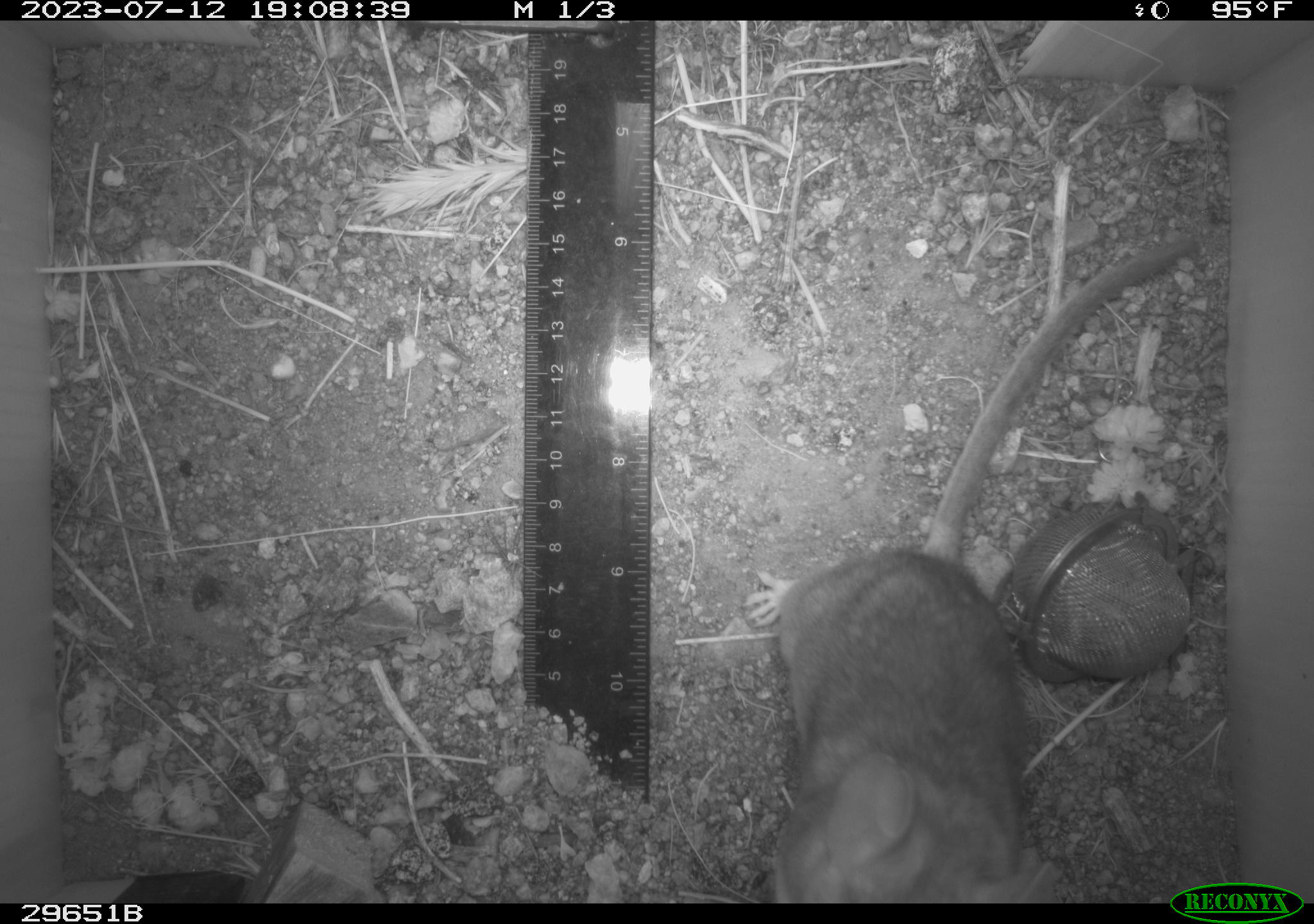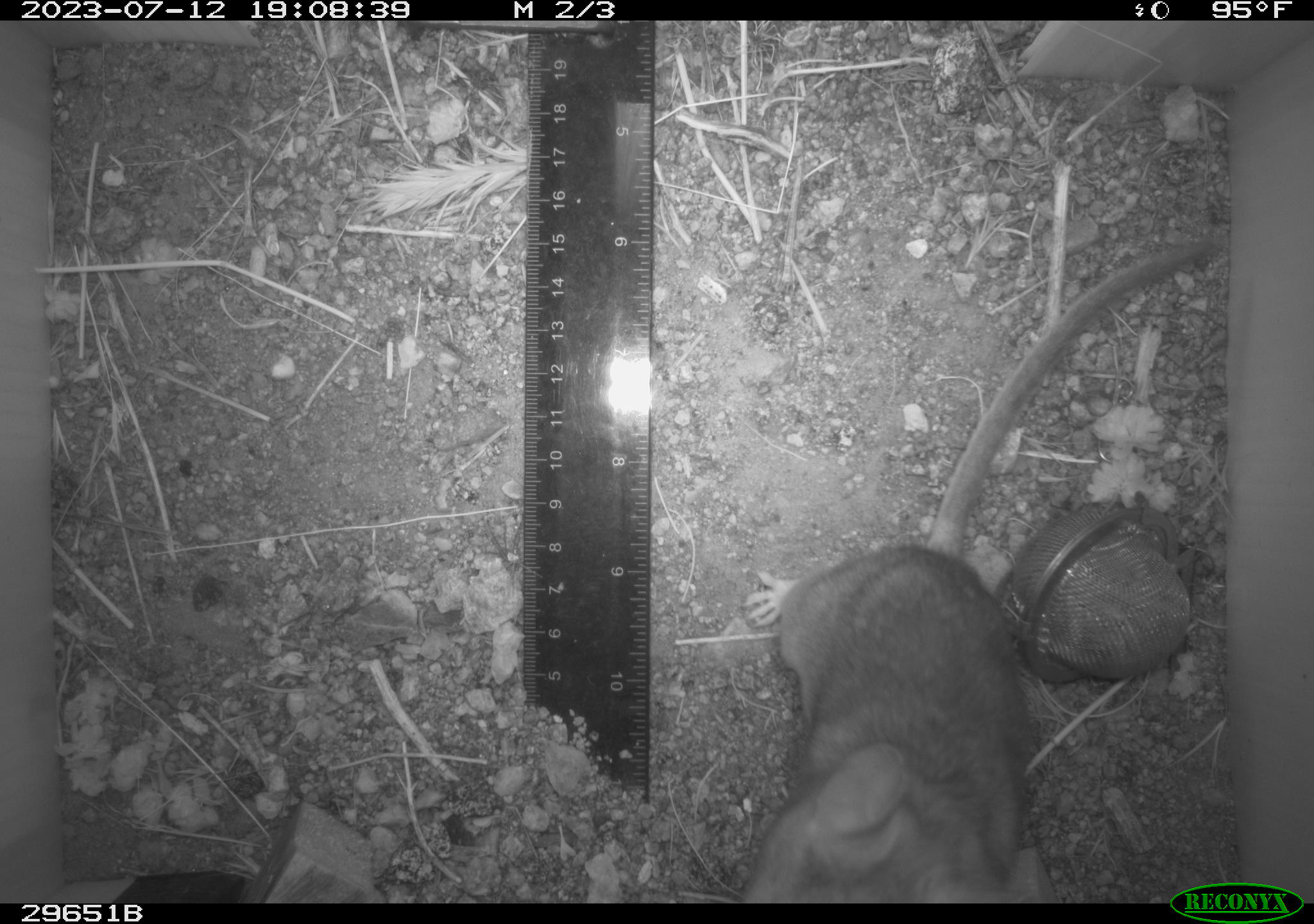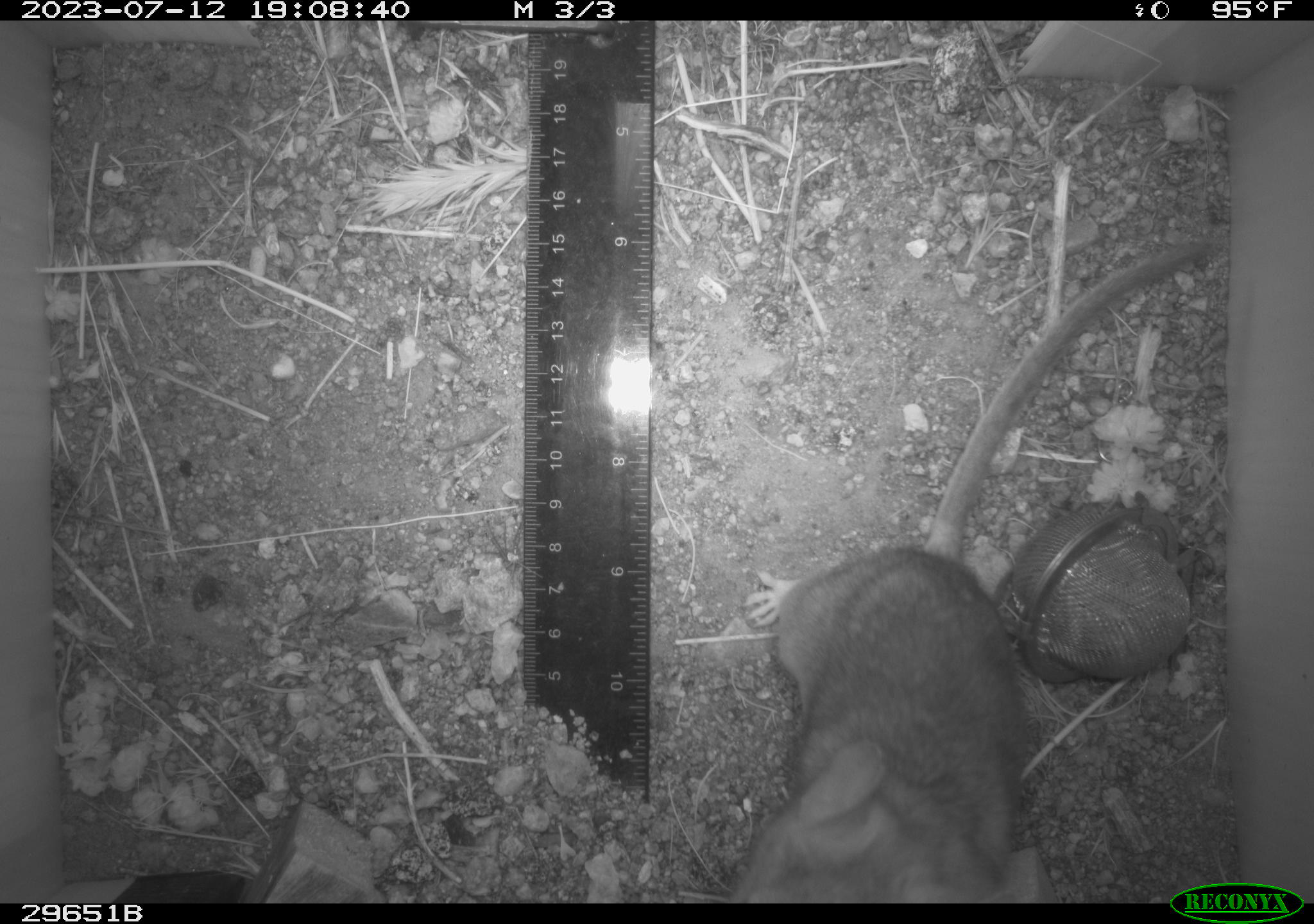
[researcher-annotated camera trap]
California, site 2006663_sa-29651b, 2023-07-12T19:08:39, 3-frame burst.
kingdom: Animalia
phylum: Chordata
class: Mammalia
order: Rodentia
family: Cricetidae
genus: Neotoma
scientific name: Neotoma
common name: pack rat or woodrat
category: neotoma species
Neotoma species (pack rat or woodrat) (Neotoma).